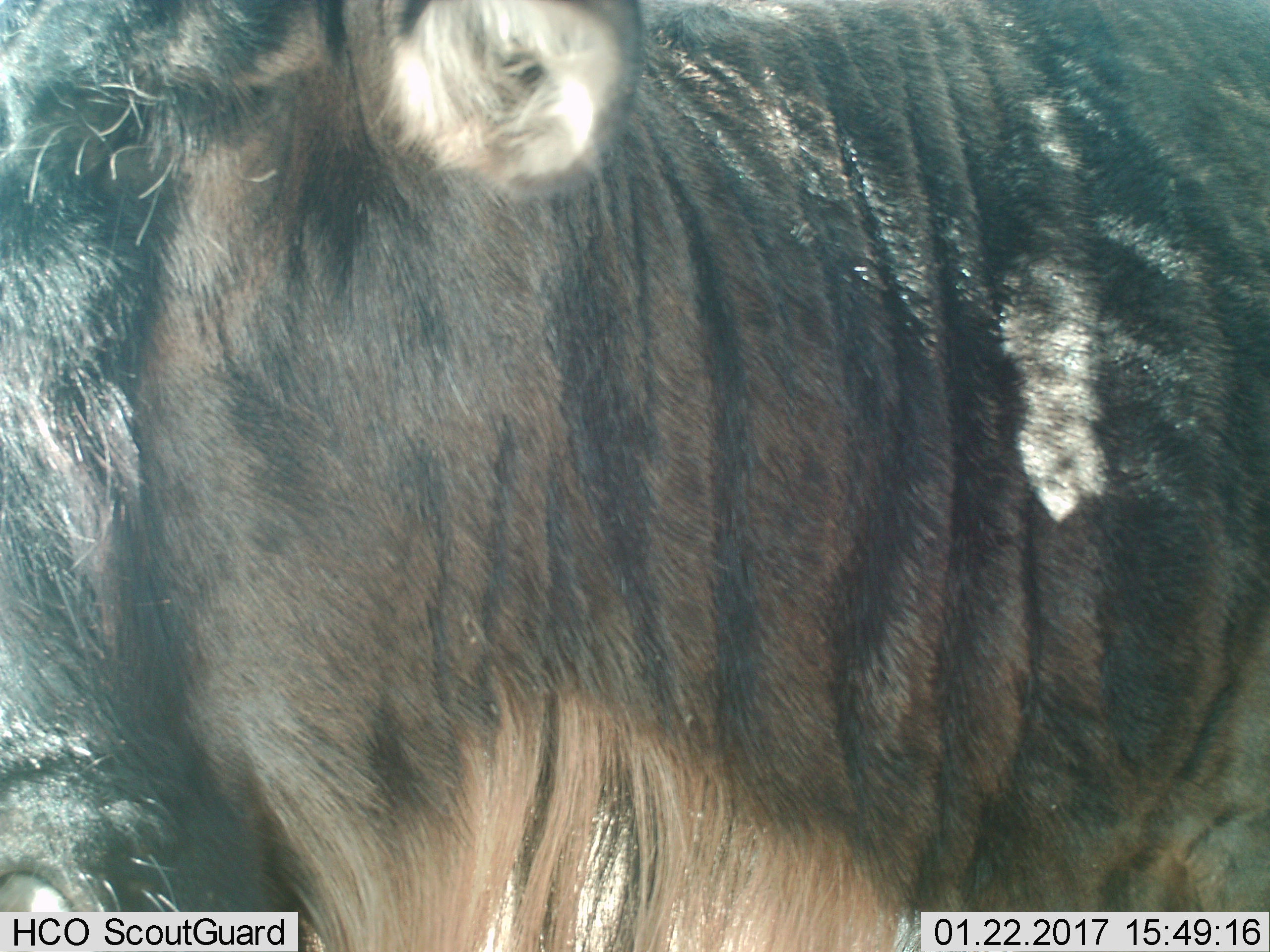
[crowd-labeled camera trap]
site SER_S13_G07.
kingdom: Animalia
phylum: Chordata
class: Mammalia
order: Artiodactyla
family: Bovidae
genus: Connochaetes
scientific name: Connochaetes taurinus taurinus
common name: blue wildebeest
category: wildebeestblue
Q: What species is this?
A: Wildebeestblue (blue wildebeest) (Connochaetes taurinus taurinus).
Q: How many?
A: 1.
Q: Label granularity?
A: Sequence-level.